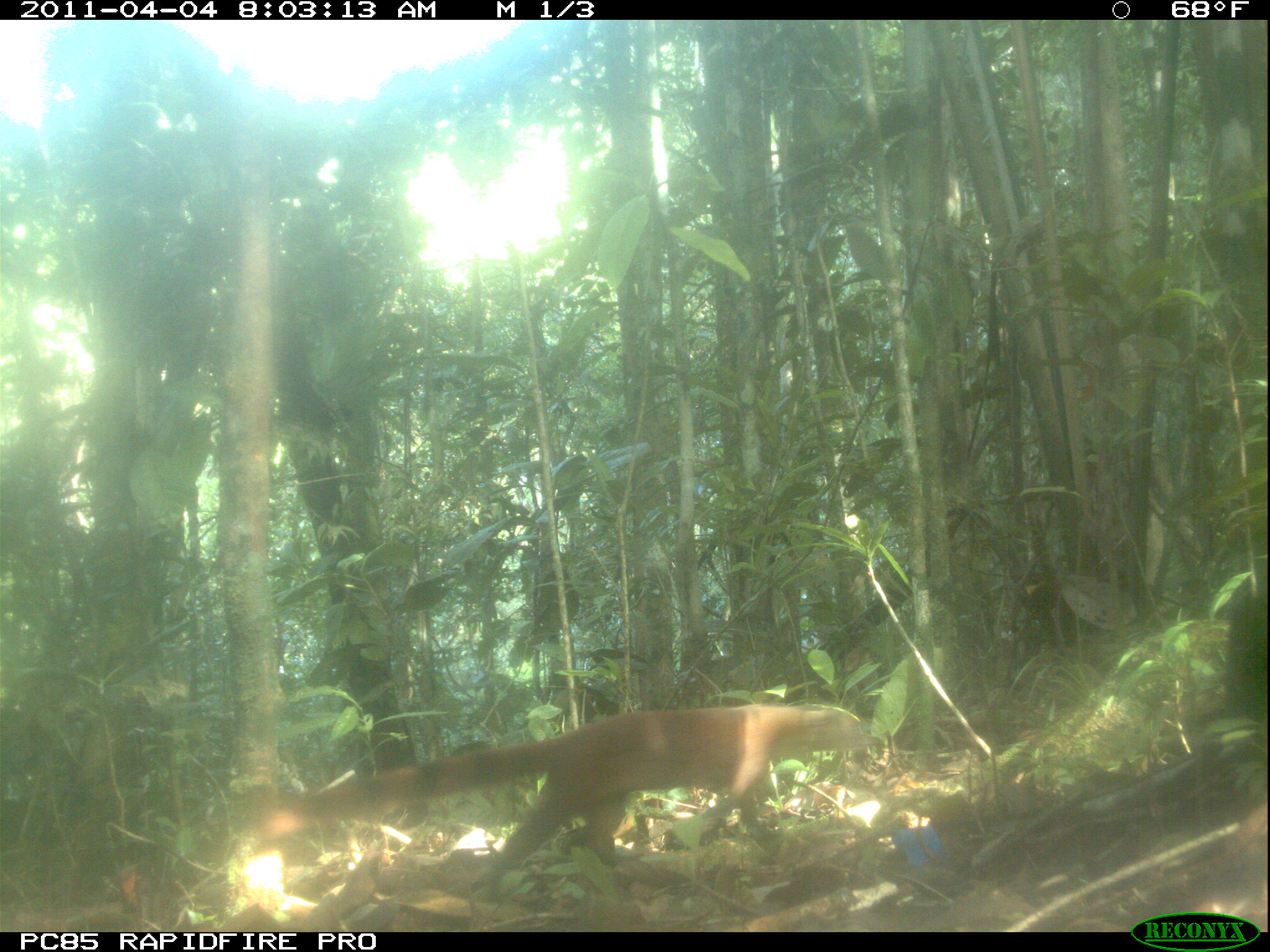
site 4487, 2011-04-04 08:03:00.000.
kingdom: Animalia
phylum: Chordata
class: Mammalia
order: Carnivora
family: Eupleridae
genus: Galidia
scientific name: Galidia elegans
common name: ring-tailed vontsira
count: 1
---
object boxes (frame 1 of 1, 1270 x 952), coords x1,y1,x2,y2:
galidia elegans: 260,701,868,882